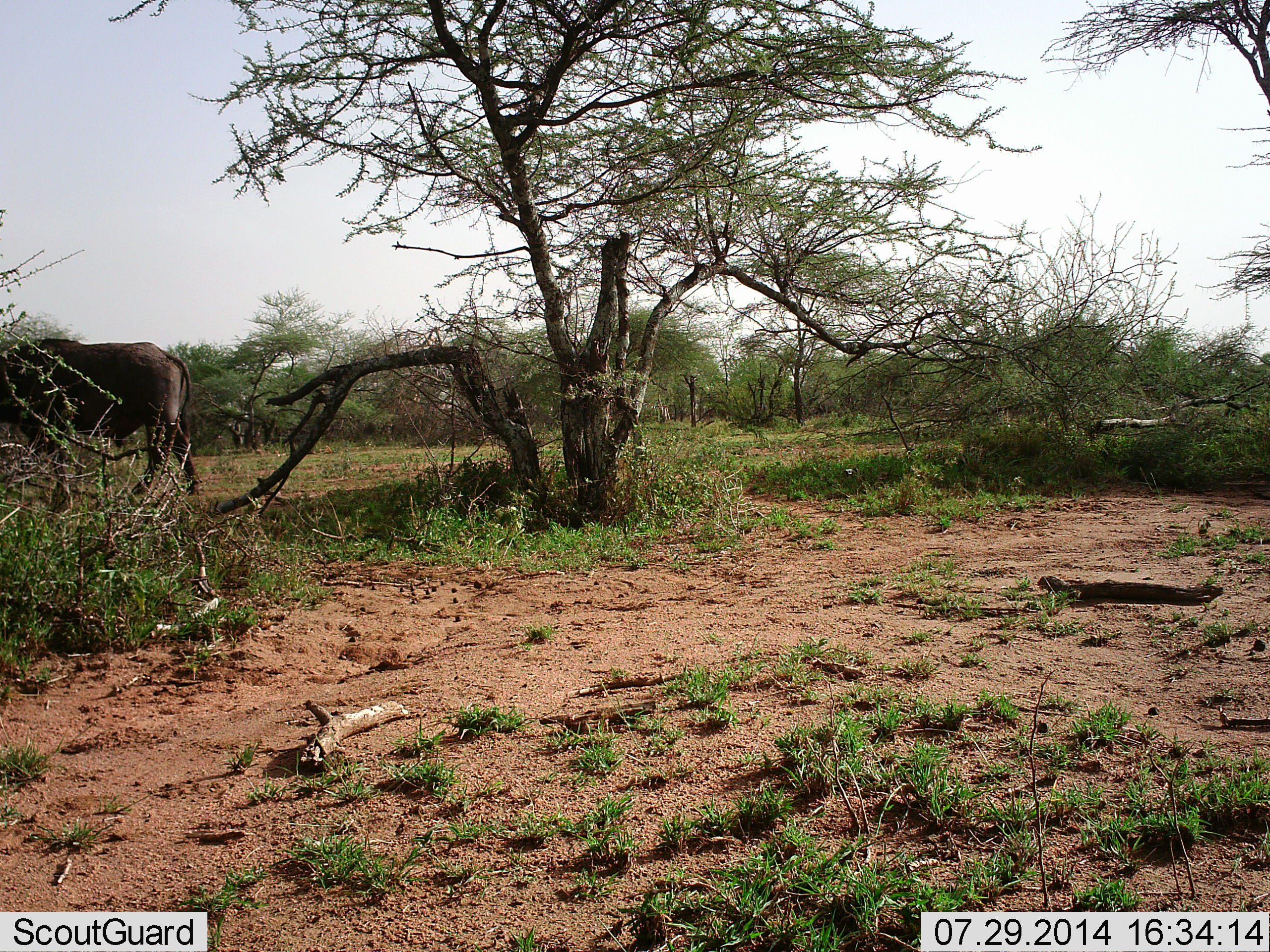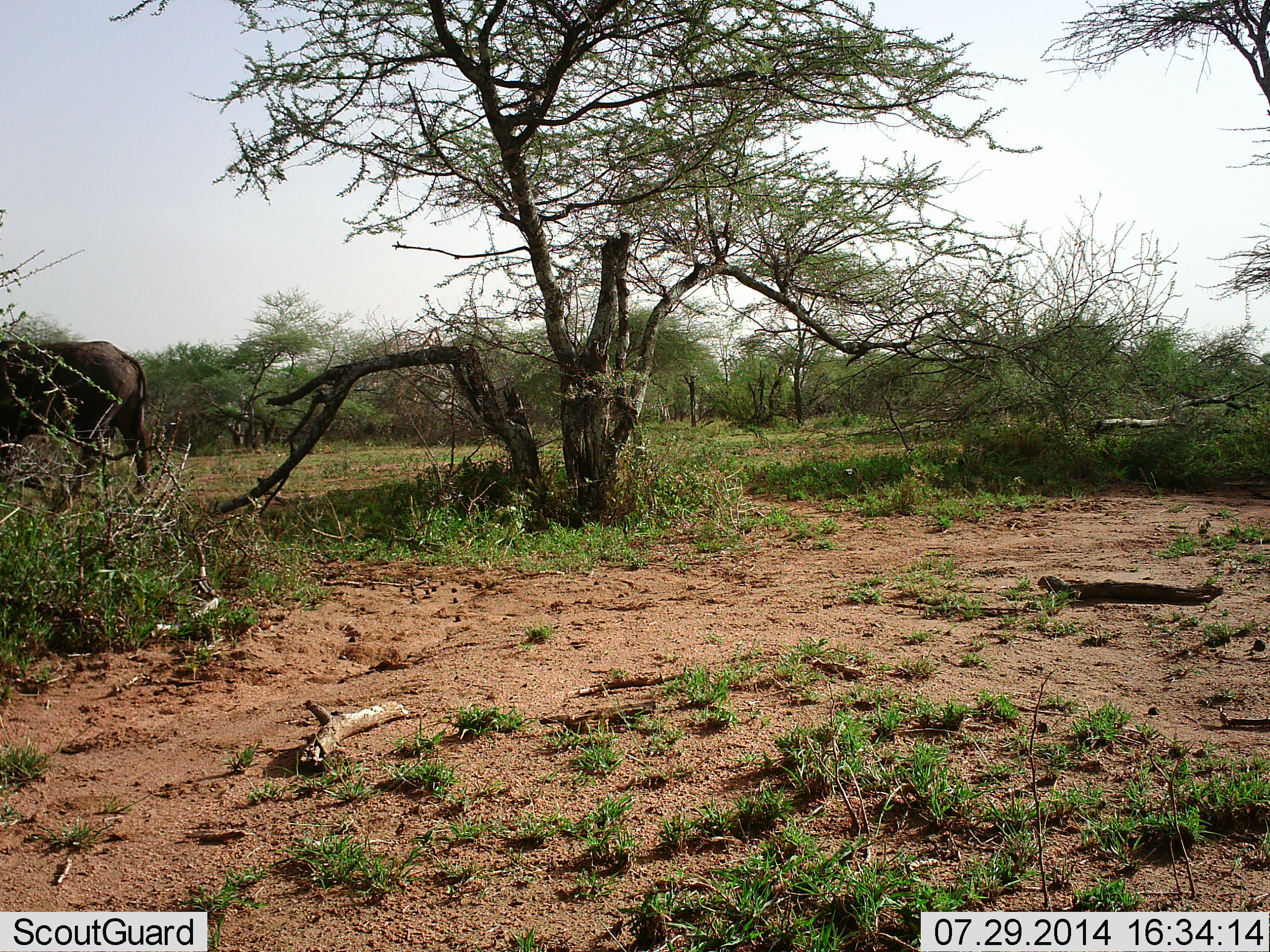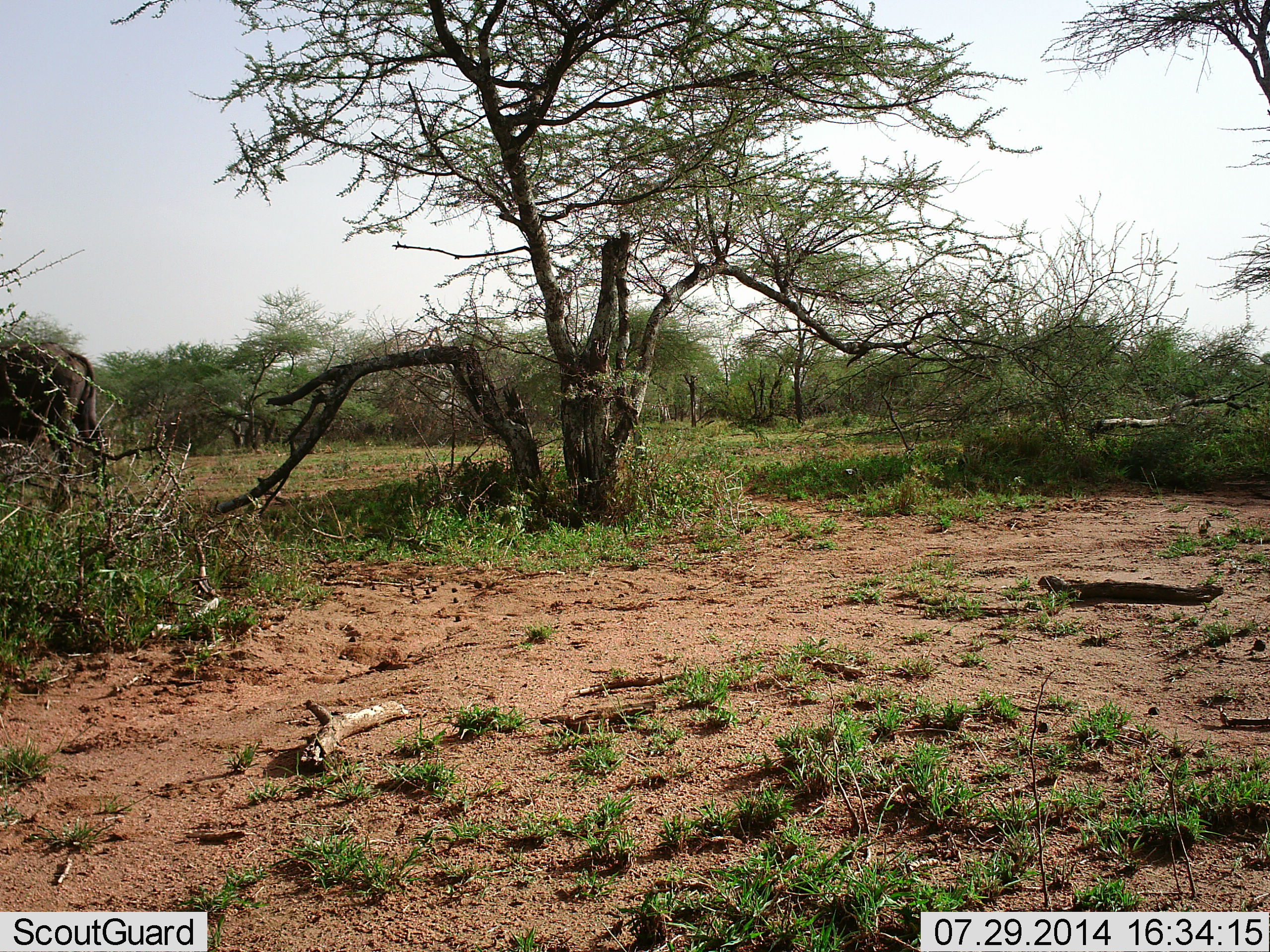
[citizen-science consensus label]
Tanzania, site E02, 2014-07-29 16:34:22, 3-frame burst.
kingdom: Animalia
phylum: Chordata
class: Mammalia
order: Artiodactyla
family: Bovidae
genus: Syncerus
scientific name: Syncerus caffer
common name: cape buffalo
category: buffalo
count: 1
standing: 0%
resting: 0%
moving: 100%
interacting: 0%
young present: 0%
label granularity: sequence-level